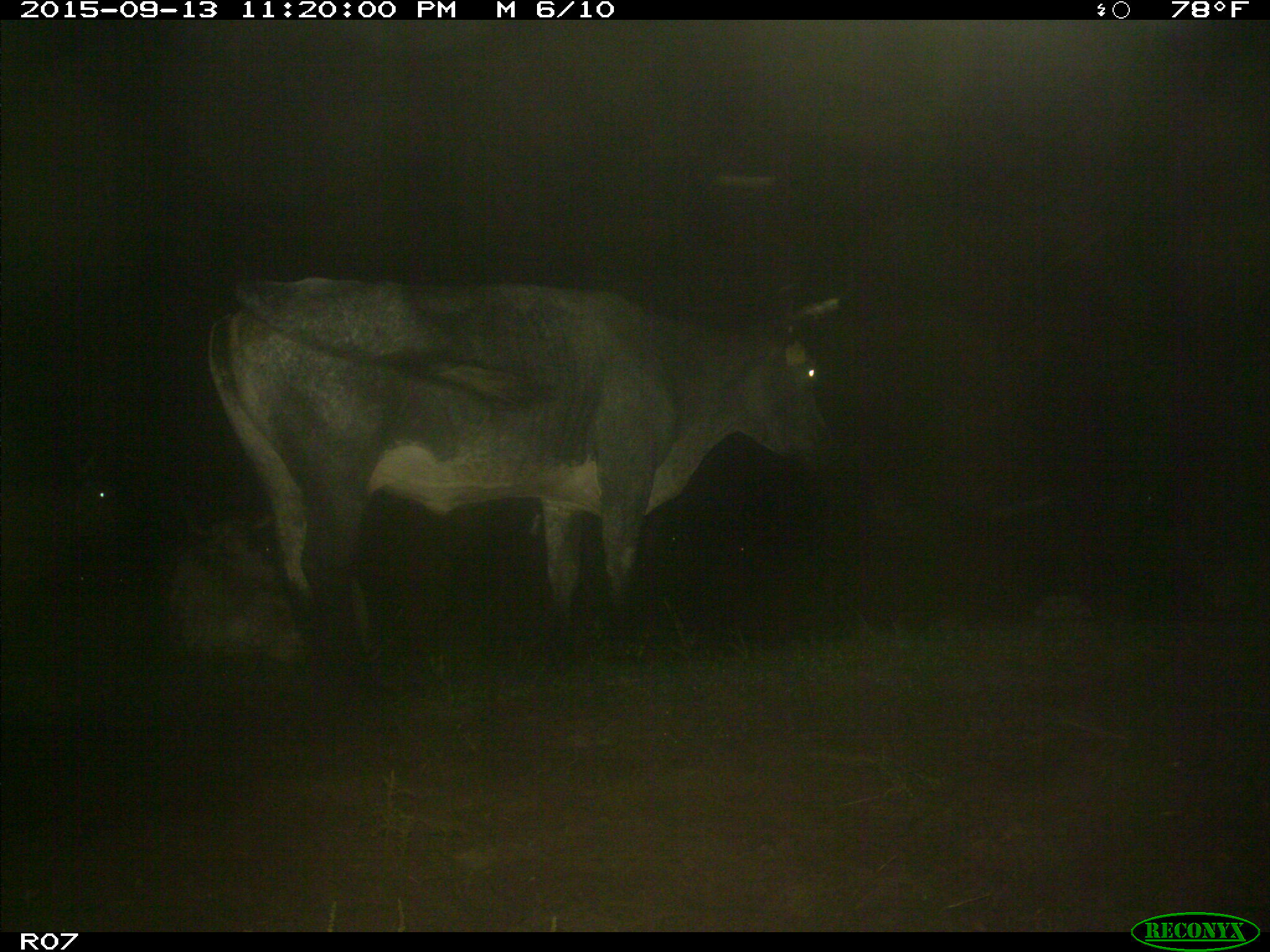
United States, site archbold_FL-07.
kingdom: Animalia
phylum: Chordata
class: Mammalia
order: Artiodactyla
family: Bovidae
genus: Bos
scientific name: Bos taurus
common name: domestic cow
Bos taurus (domestic cow).